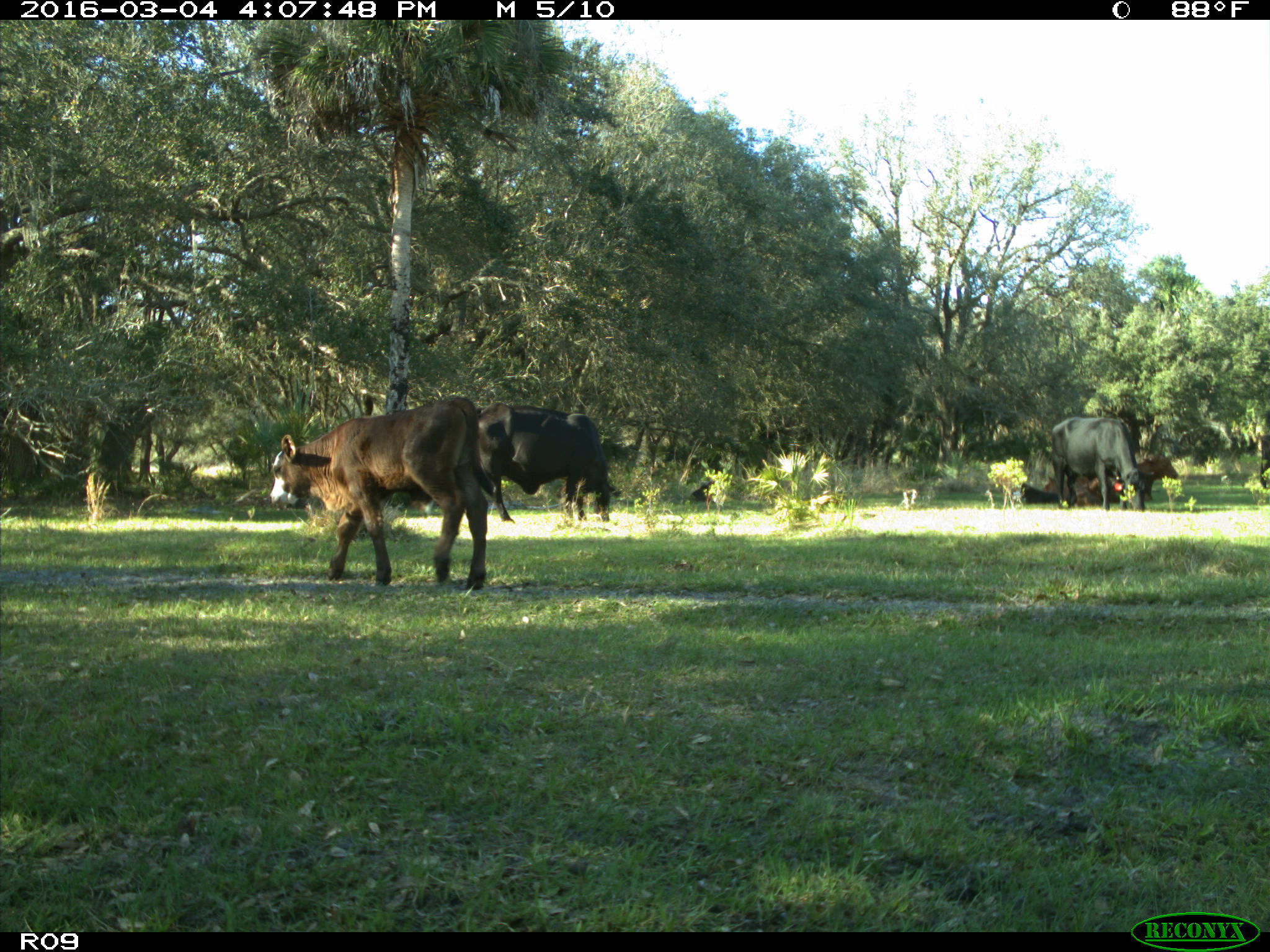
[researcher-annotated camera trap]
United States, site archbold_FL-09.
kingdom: Animalia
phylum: Chordata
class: Mammalia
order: Artiodactyla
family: Bovidae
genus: Bos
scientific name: Bos taurus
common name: domestic cow